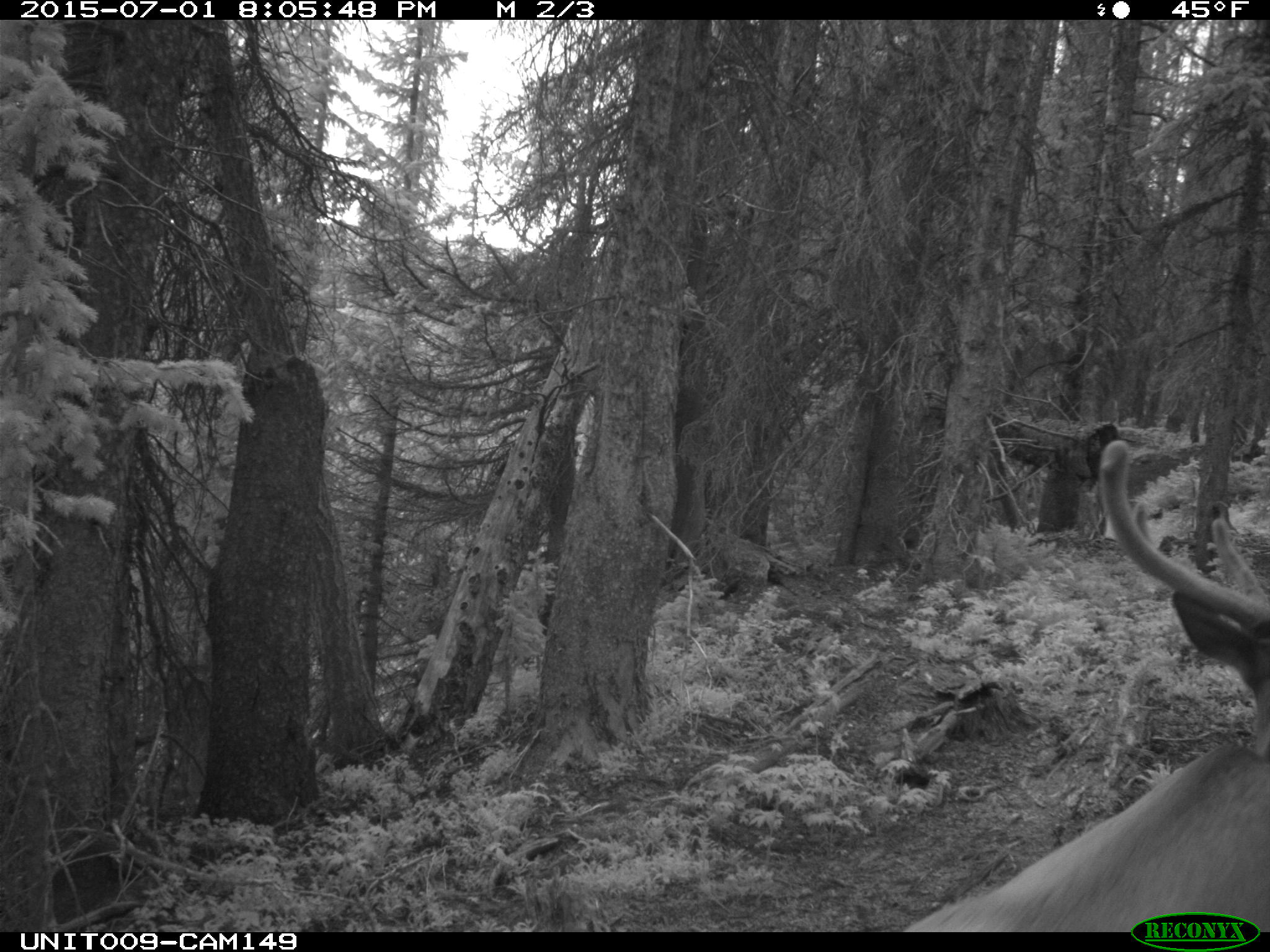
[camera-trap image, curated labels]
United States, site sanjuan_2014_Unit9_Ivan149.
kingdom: Animalia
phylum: Chordata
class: Mammalia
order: Artiodactyla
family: Cervidae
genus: Cervus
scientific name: Cervus elaphus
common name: red deer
Cervus elaphus (red deer).